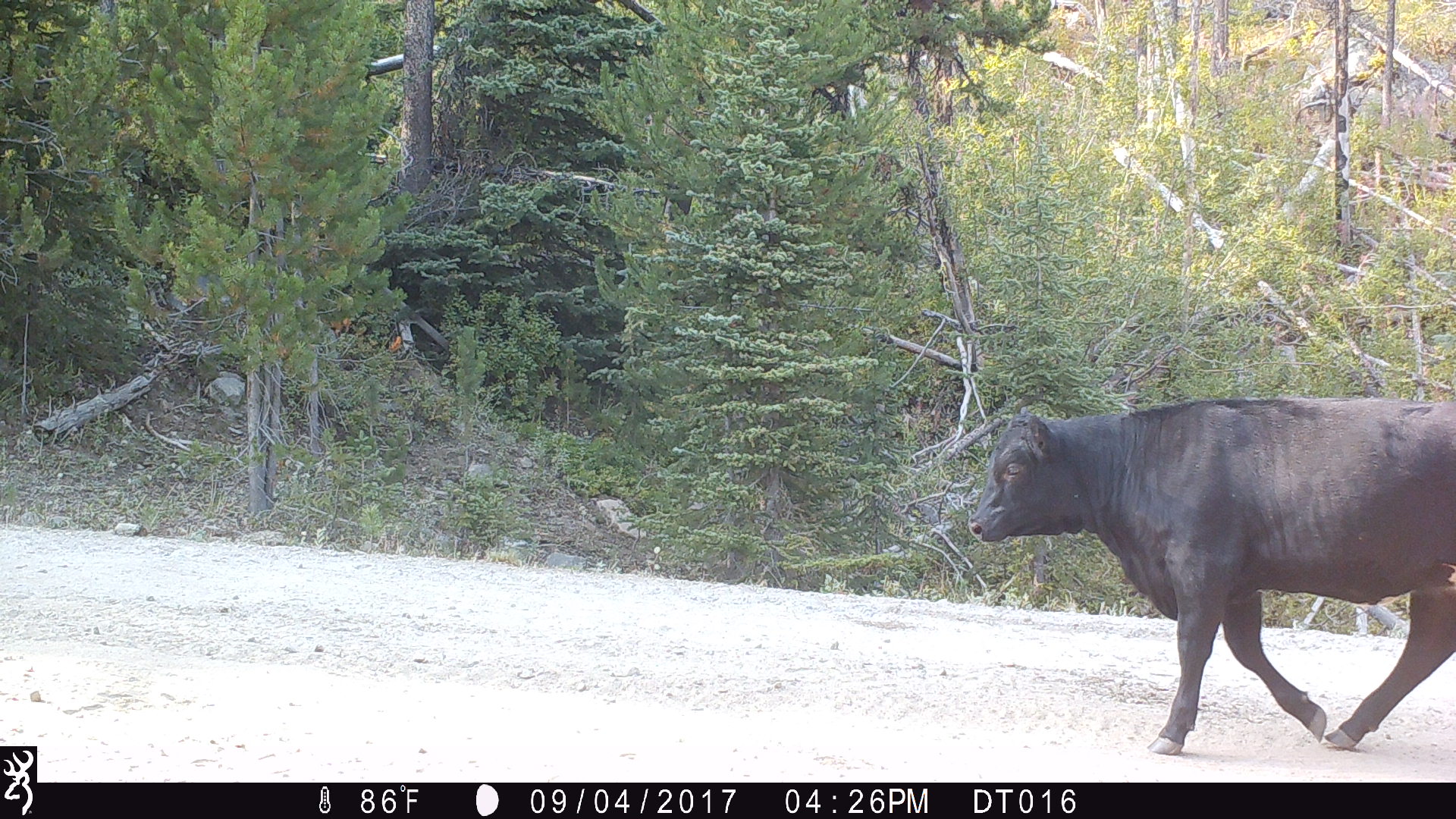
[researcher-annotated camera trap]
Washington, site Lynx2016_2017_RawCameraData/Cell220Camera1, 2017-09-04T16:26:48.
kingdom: Animalia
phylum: Chordata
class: Mammalia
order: Artiodactyla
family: Bovidae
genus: Bos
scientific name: Bos taurus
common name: domestic cattle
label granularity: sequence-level